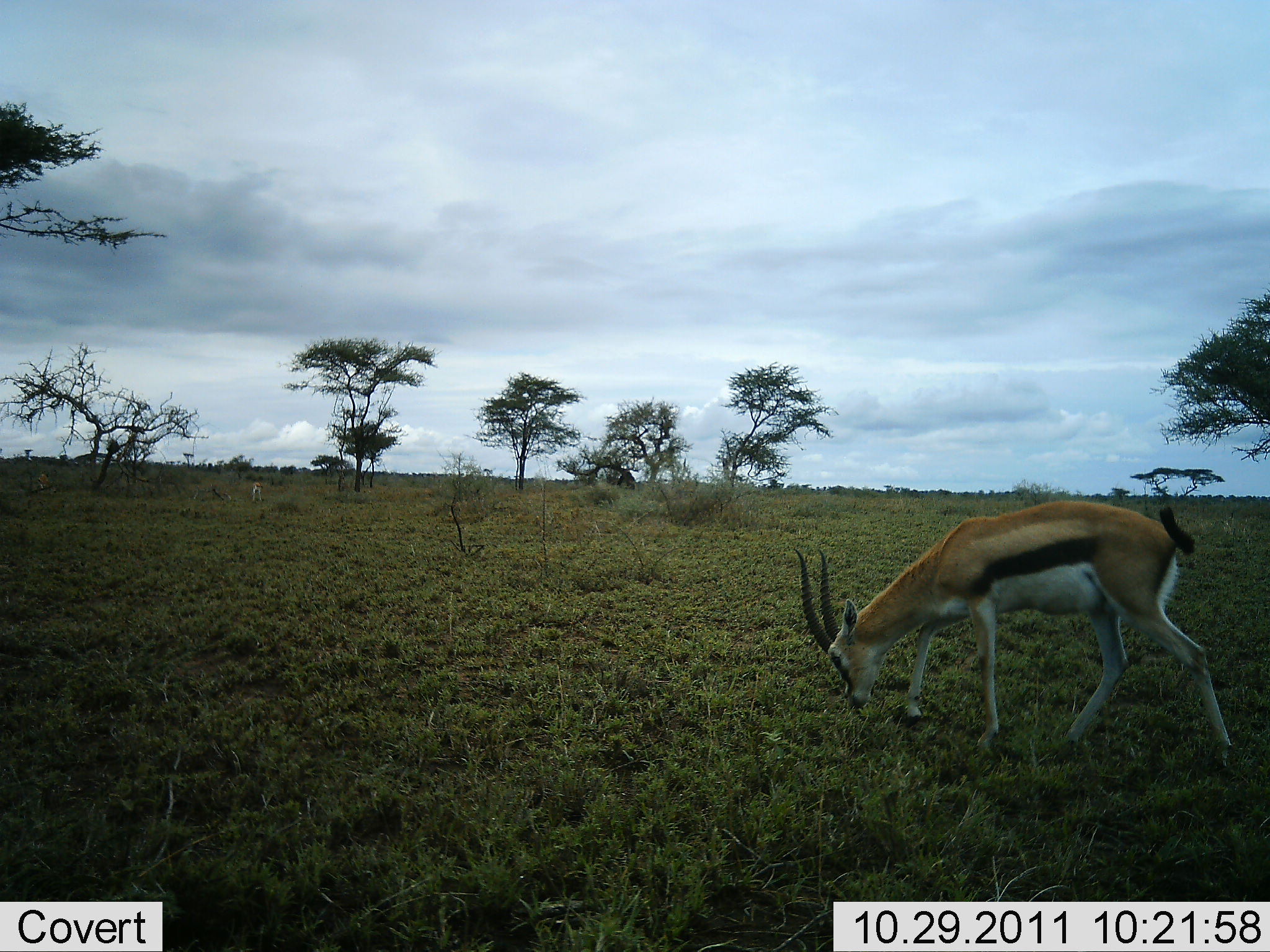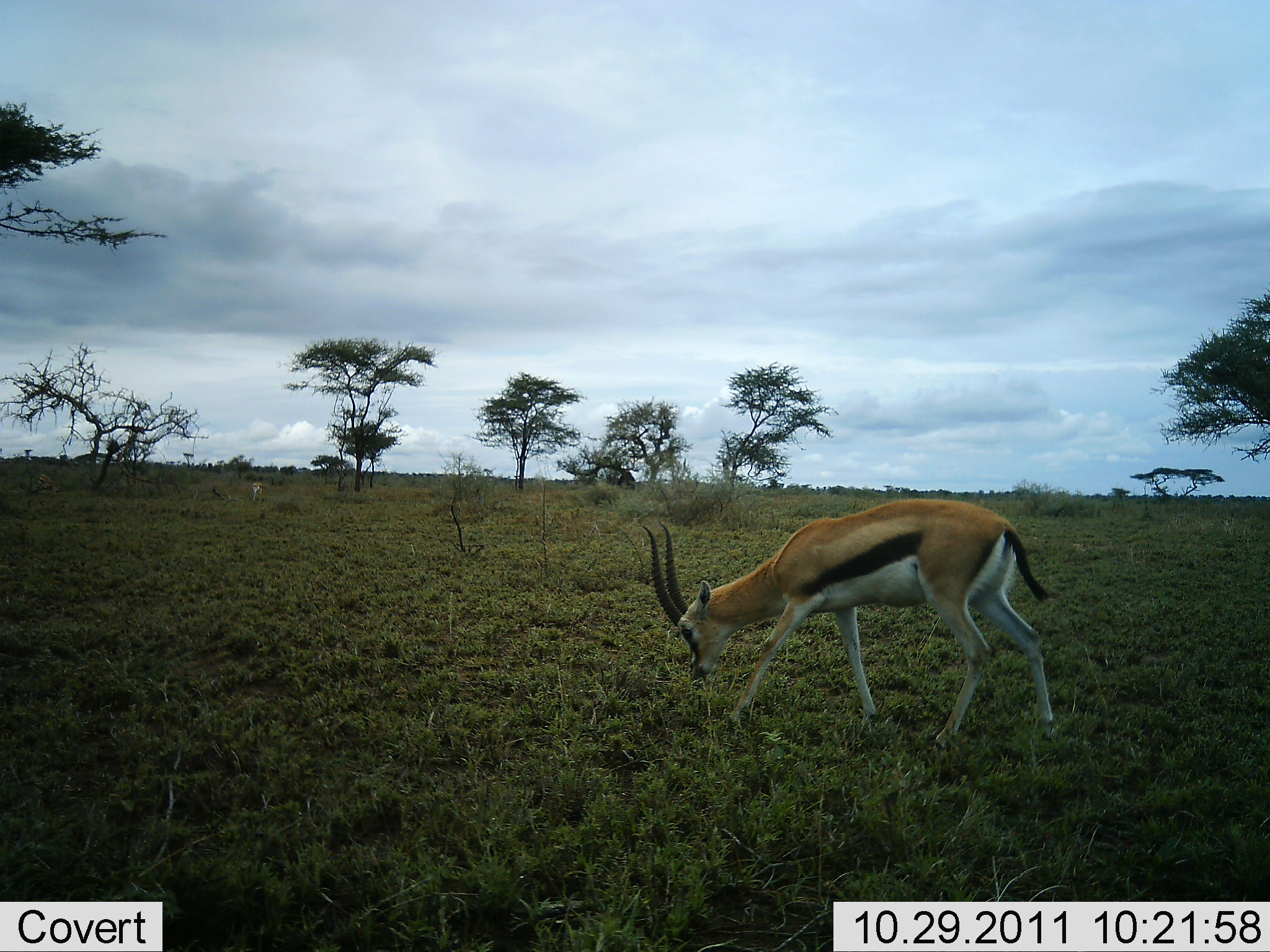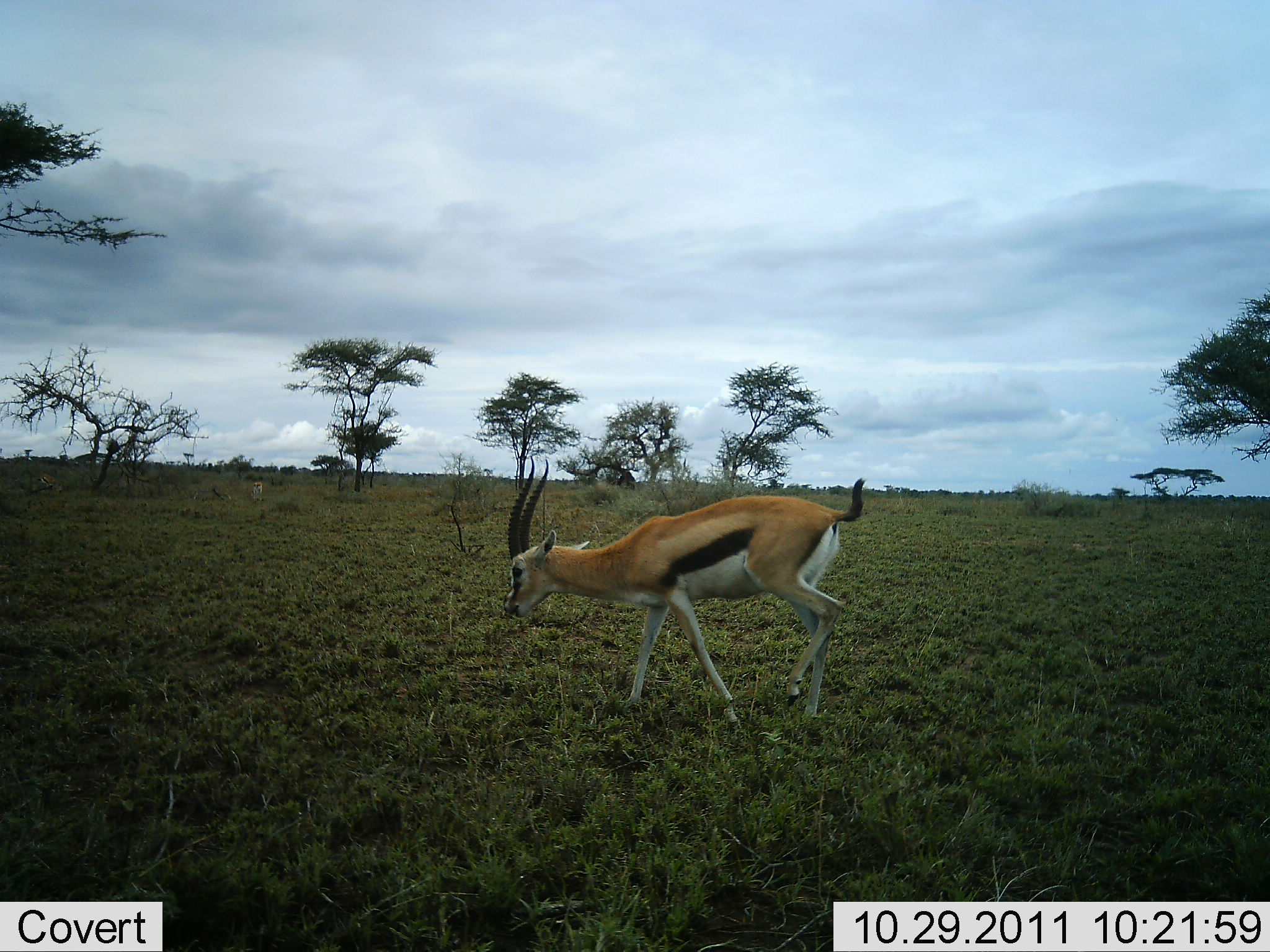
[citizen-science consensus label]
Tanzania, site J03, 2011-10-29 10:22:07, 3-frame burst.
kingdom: Animalia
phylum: Chordata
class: Mammalia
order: Artiodactyla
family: Bovidae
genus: Eudorcas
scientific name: Eudorcas thomsonii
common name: thomson's gazelle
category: gazellethomsons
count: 1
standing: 7%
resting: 0%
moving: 71%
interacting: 0%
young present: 0%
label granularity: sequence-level